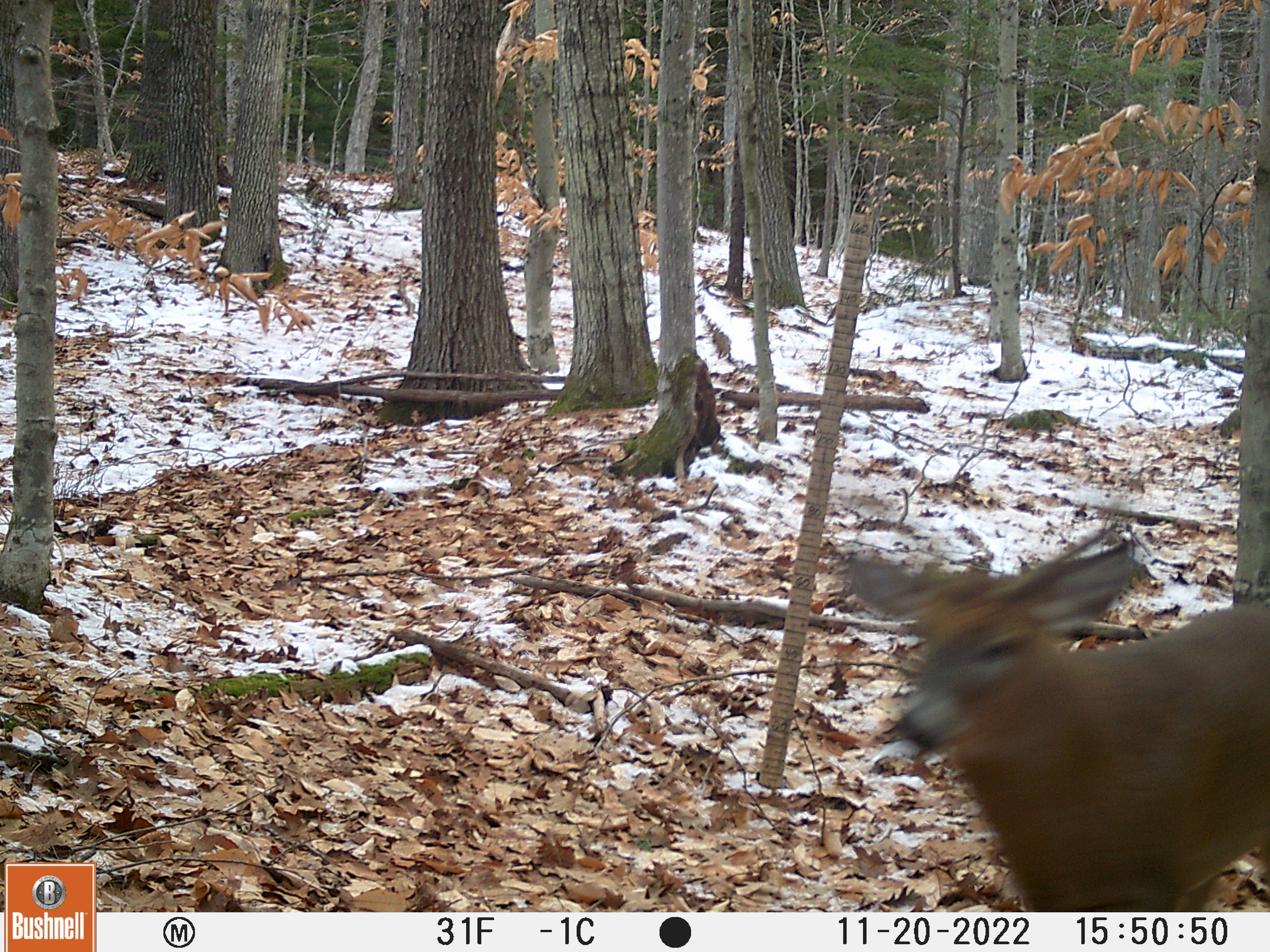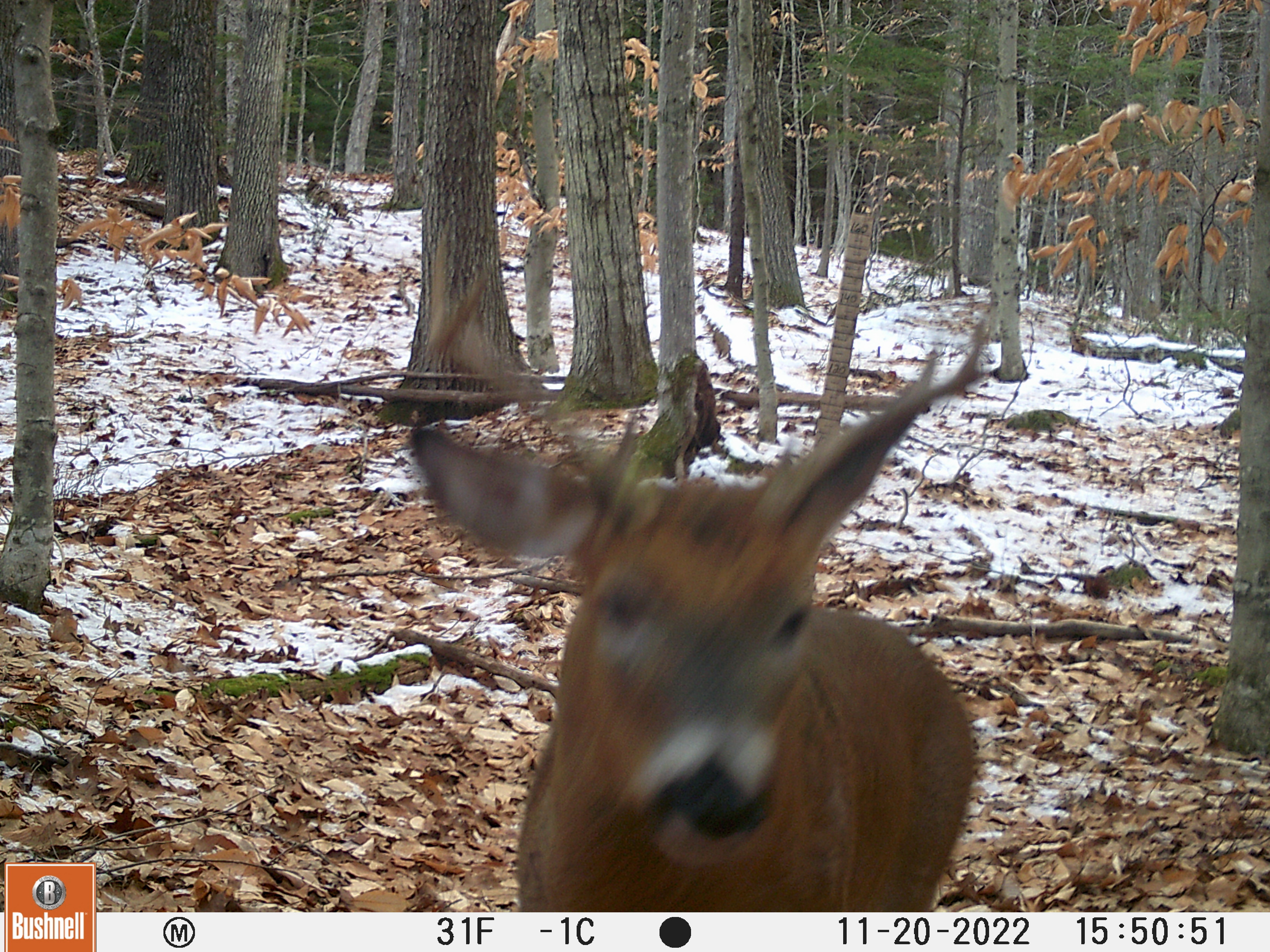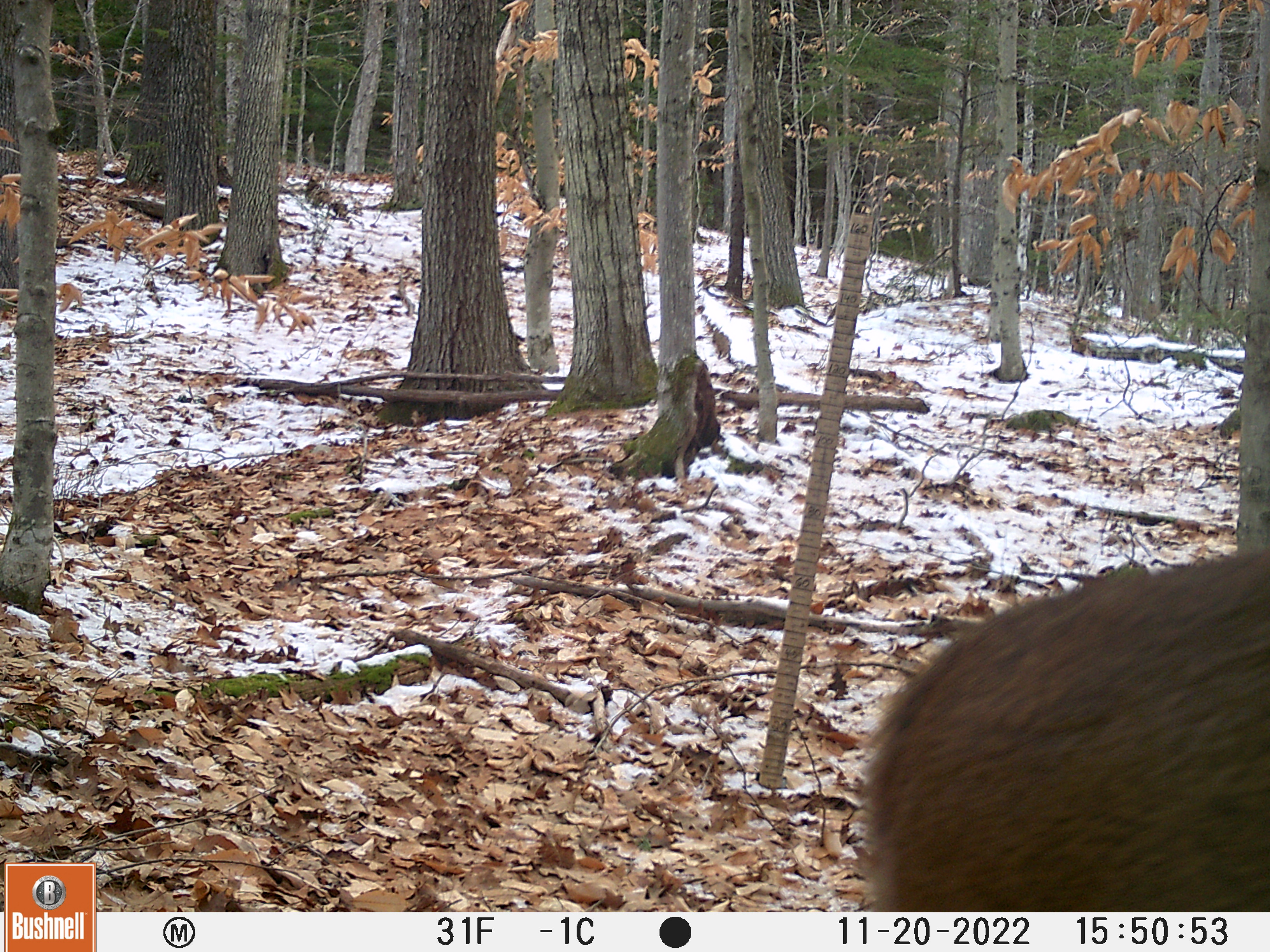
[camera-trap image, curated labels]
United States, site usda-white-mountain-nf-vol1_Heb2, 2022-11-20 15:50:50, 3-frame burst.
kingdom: Animalia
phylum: Chordata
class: Mammalia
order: Artiodactyla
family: Cervidae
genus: Odocoileus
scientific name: Odocoileus virginianus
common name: white-tailed deer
White-tailed deer (Odocoileus virginianus).